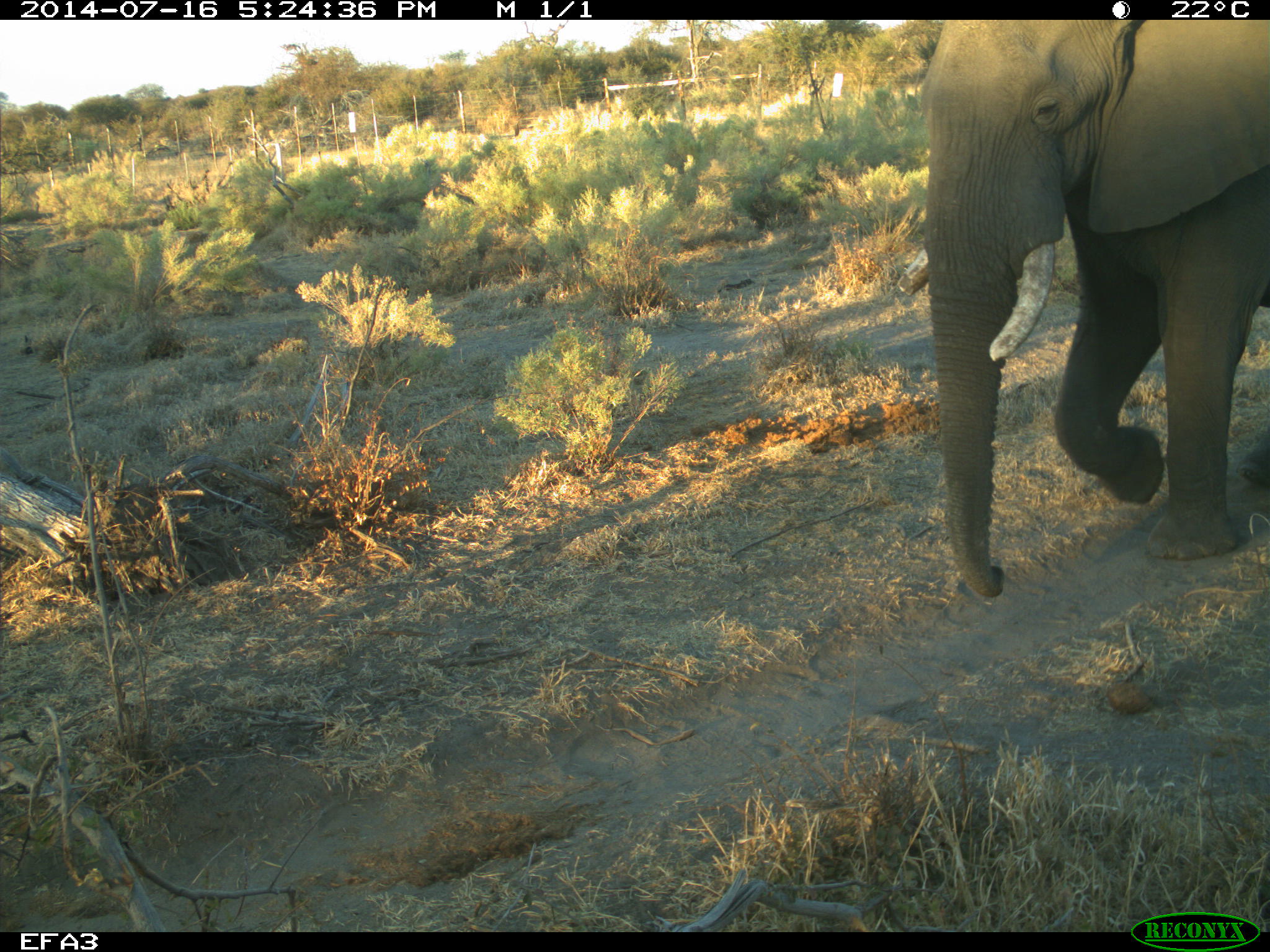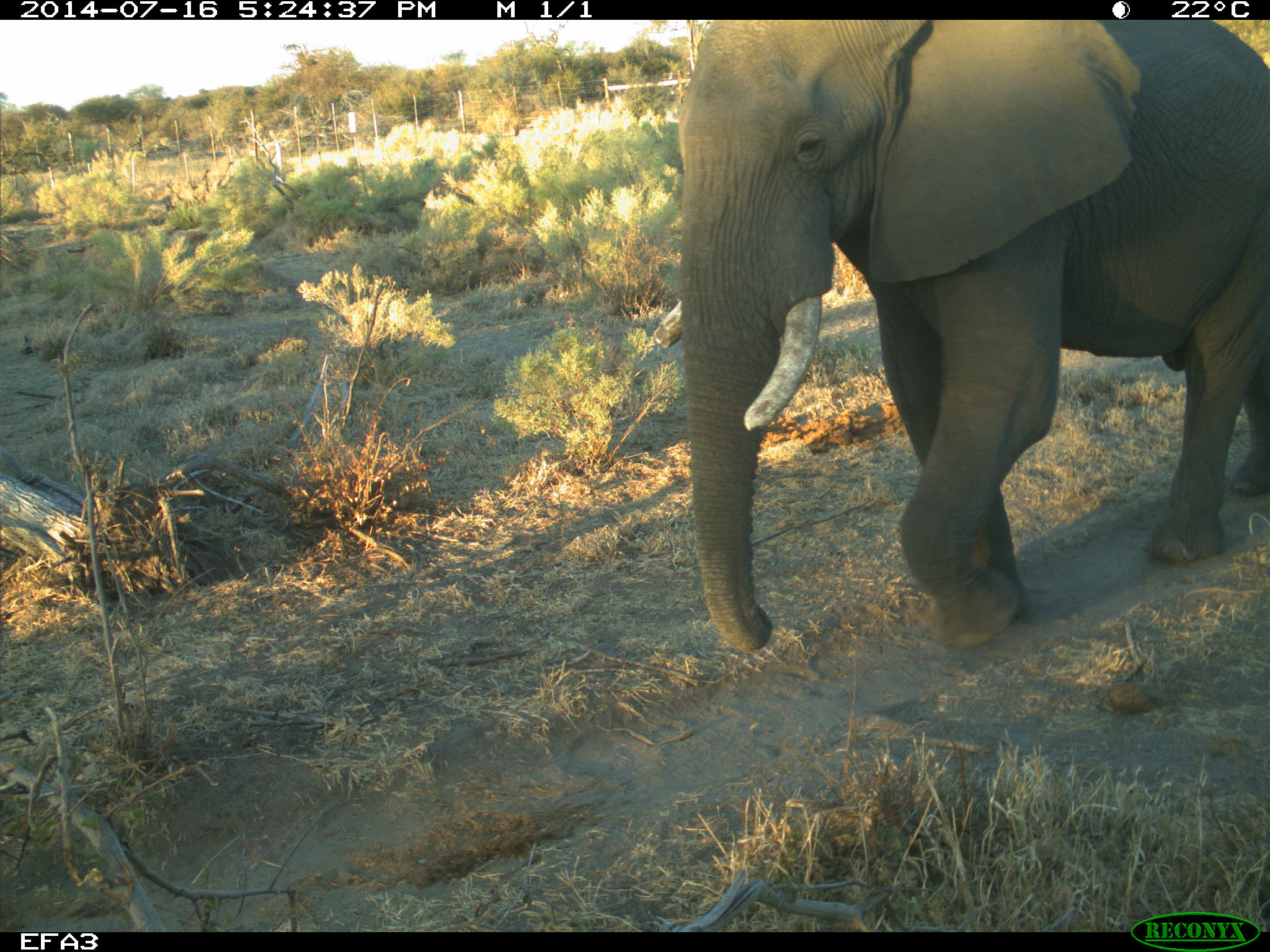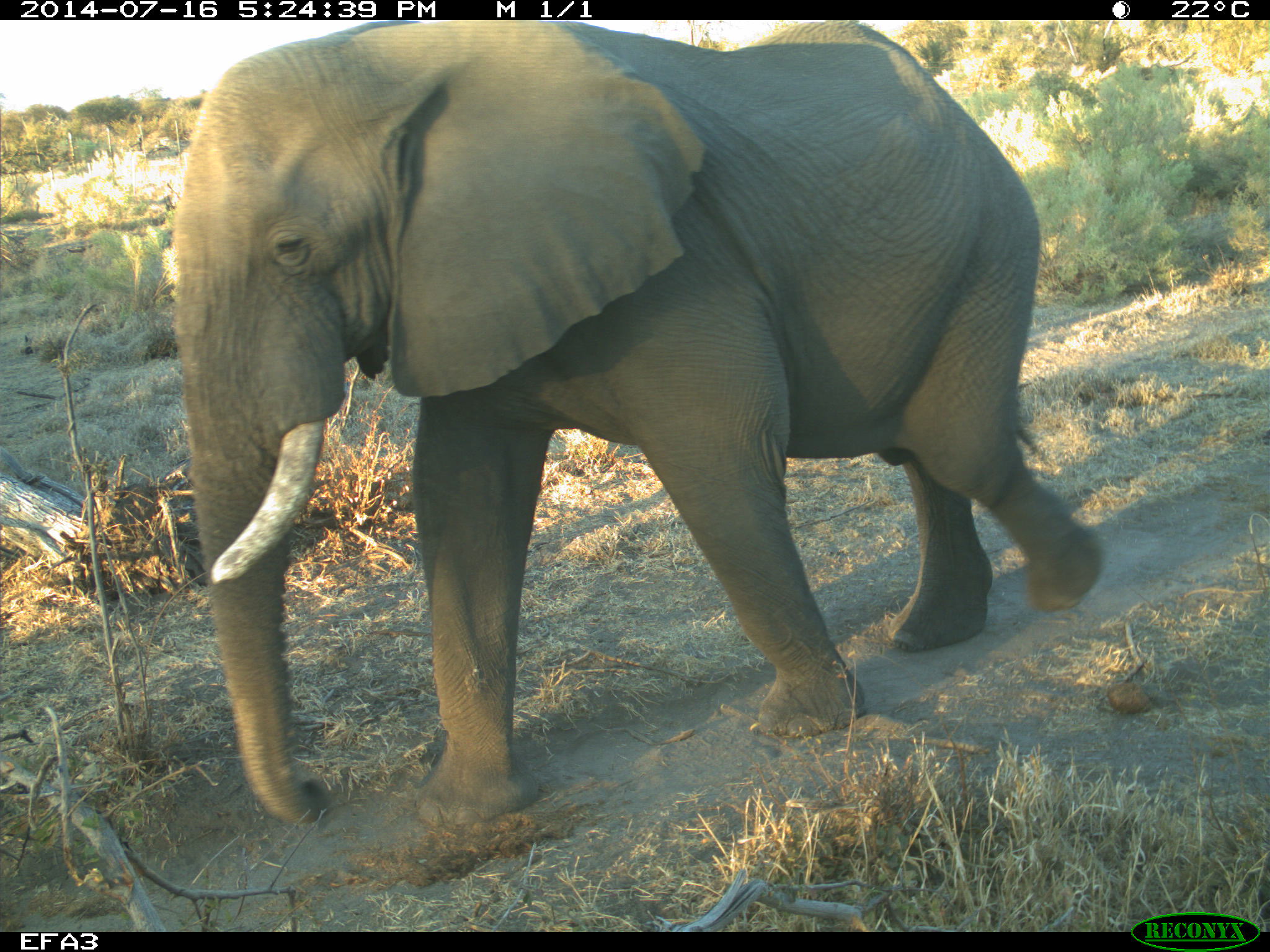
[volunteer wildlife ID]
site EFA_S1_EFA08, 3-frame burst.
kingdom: Animalia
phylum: Chordata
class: Mammalia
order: Proboscidea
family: Elephantidae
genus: Loxodonta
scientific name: Loxodonta africana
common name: african bush elephant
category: elephant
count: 1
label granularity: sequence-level